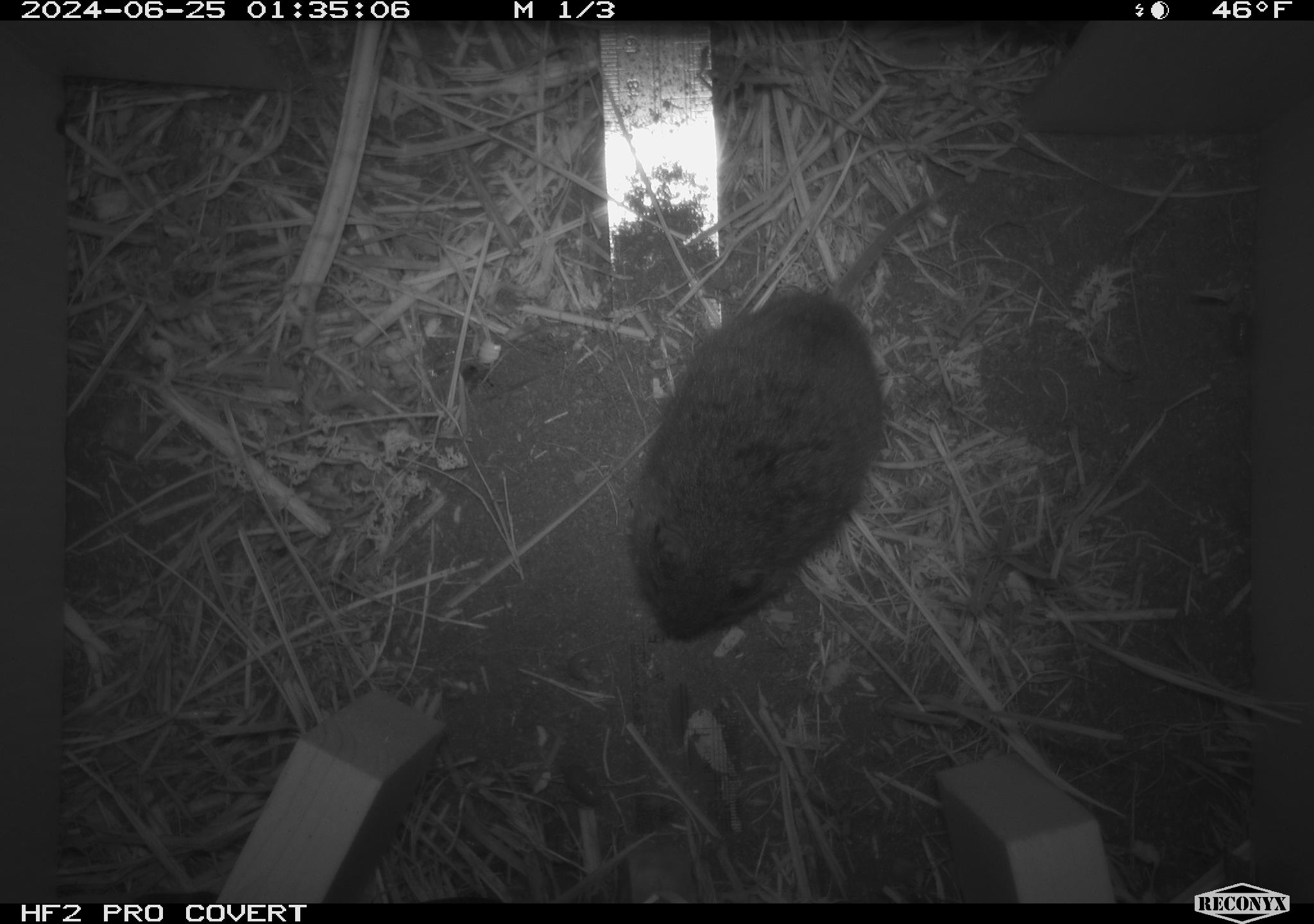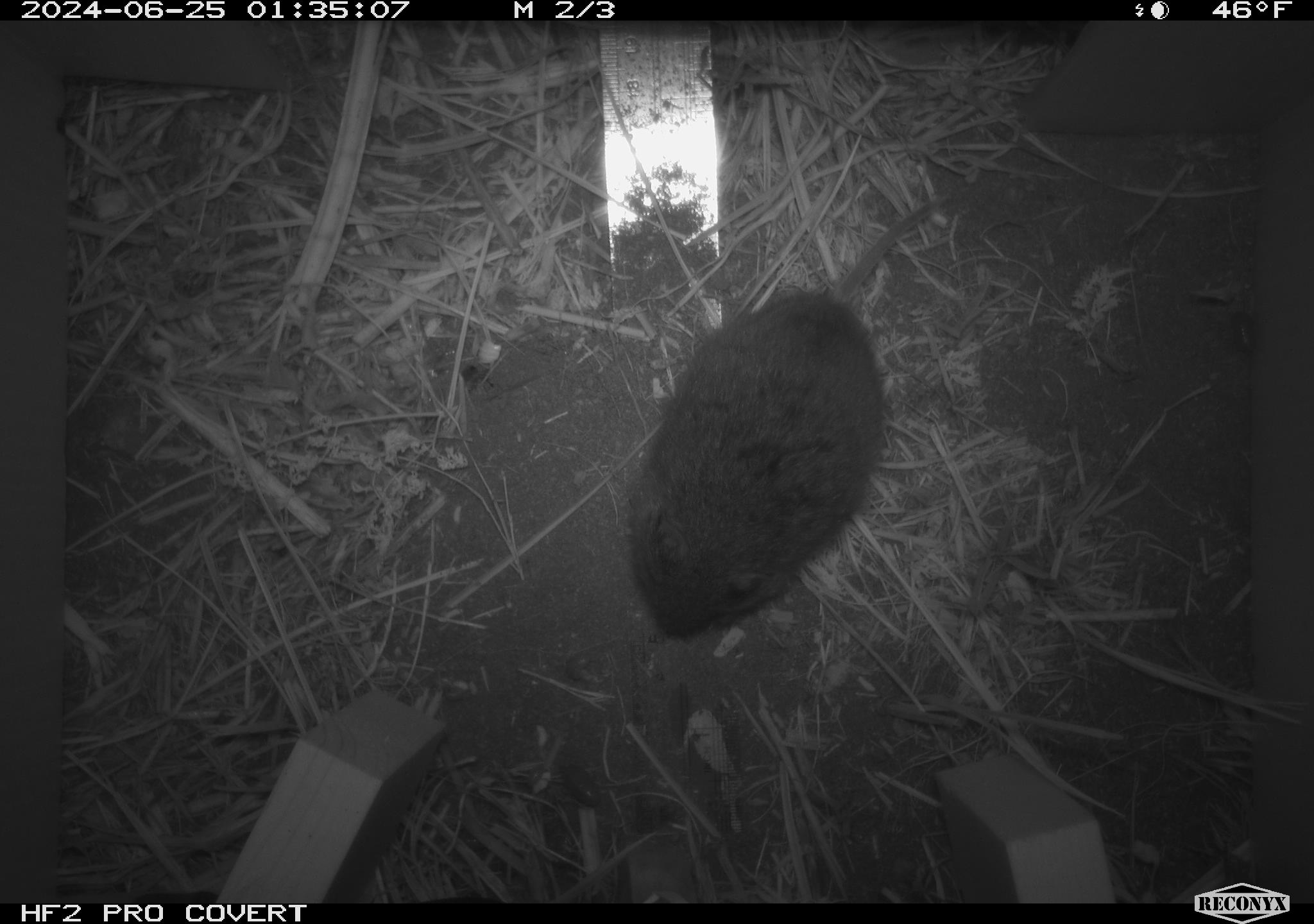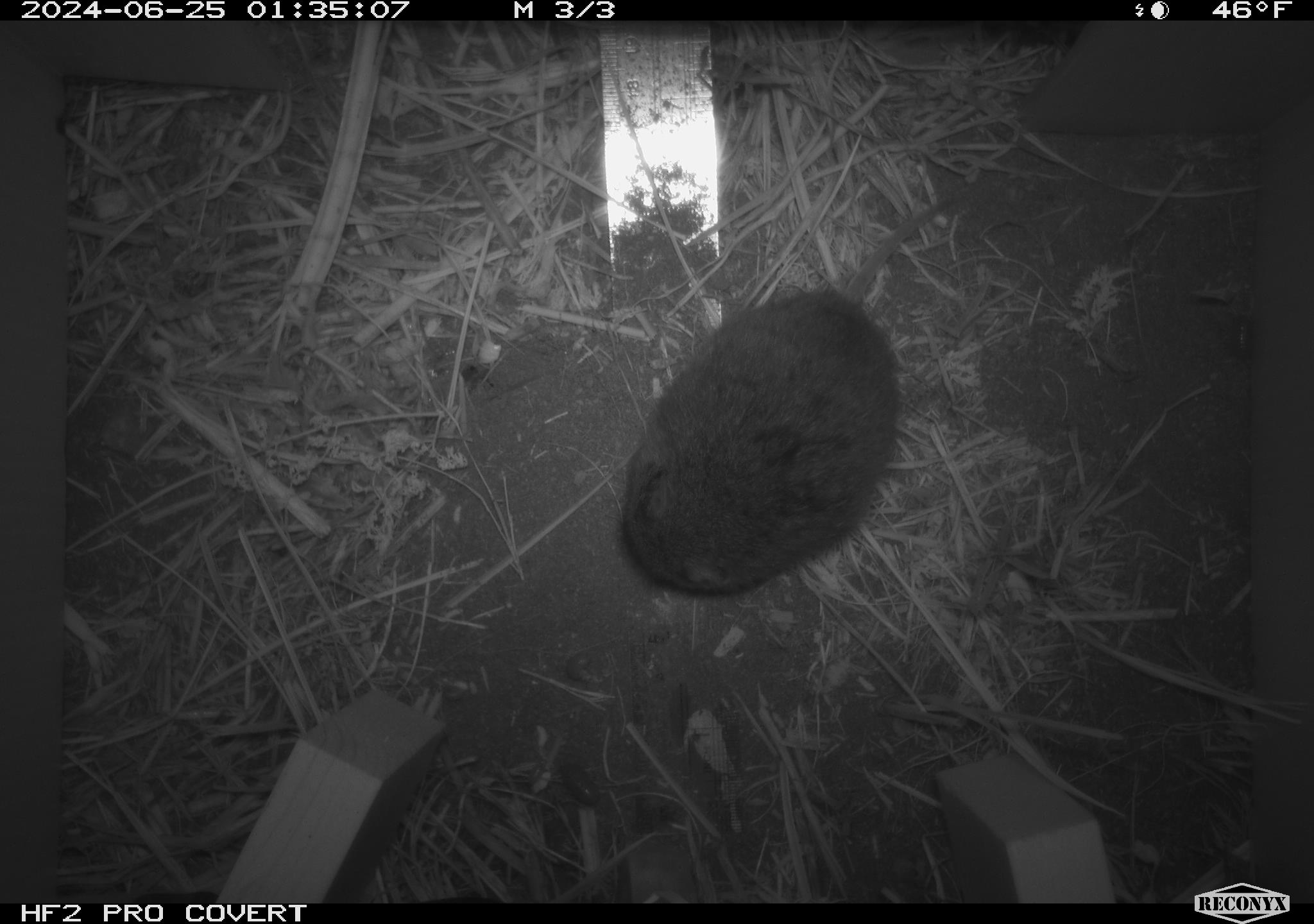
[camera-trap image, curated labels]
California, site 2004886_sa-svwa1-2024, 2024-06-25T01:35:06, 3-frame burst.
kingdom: Animalia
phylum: Chordata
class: Mammalia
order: Rodentia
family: Cricetidae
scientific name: Arvicolinae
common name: voles, lemmings, and muskrats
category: arvicolinae subfamily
Arvicolinae subfamily (voles, lemmings, and muskrats) (Arvicolinae).